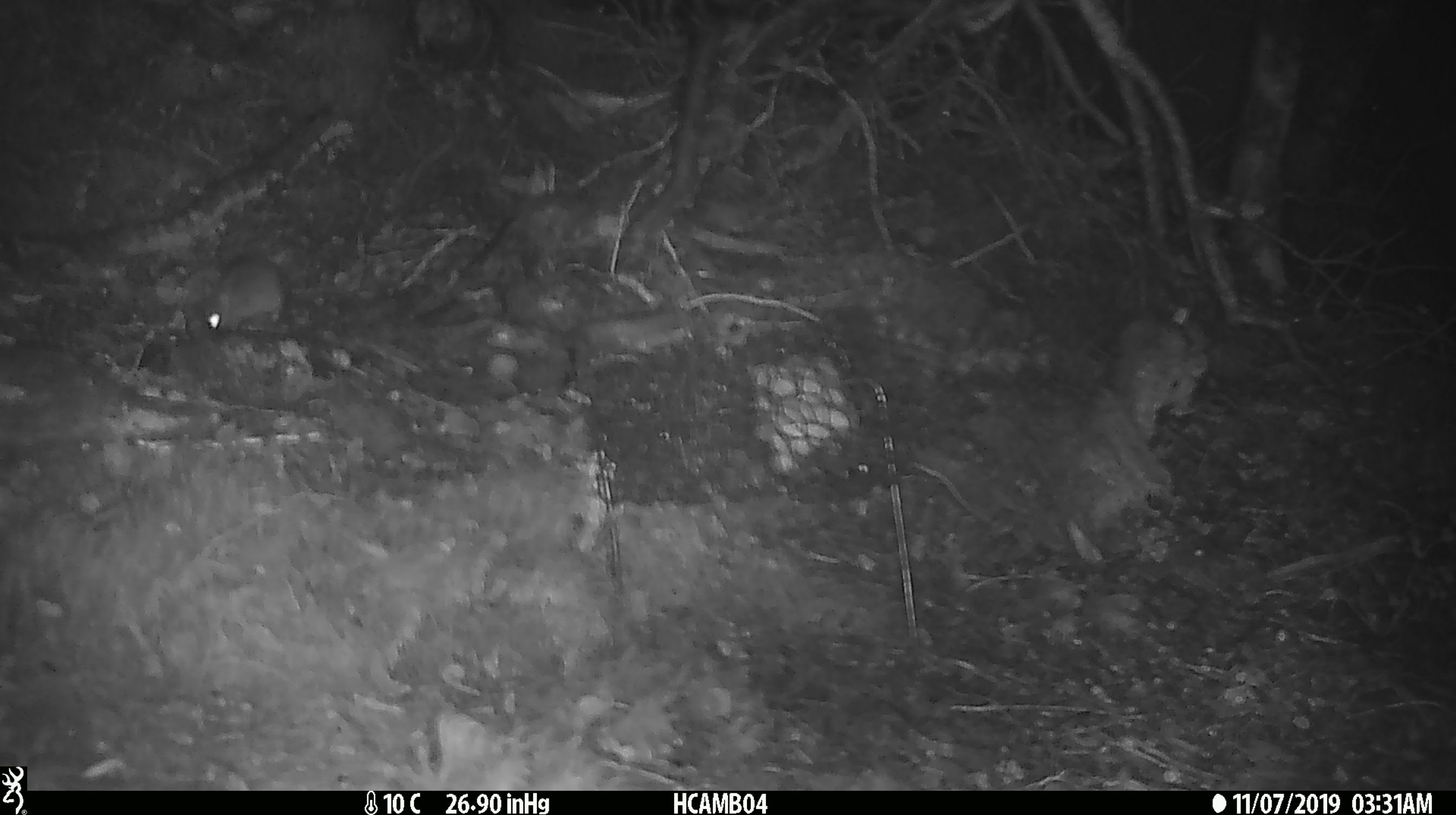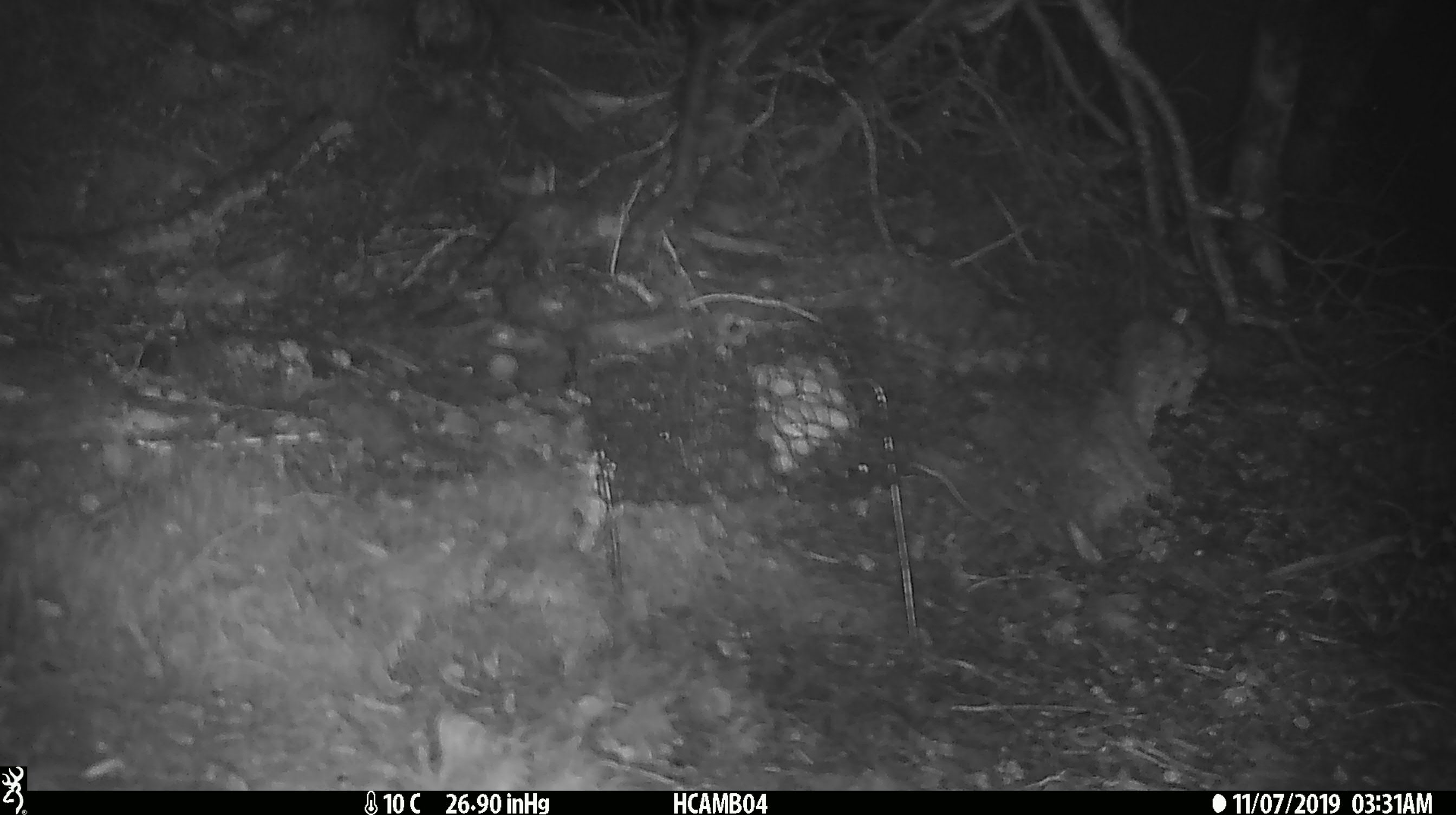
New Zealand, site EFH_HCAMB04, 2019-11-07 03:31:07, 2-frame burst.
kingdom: Animalia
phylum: Chordata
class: Mammalia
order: Rodentia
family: Muridae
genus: Mus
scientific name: Mus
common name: mouse